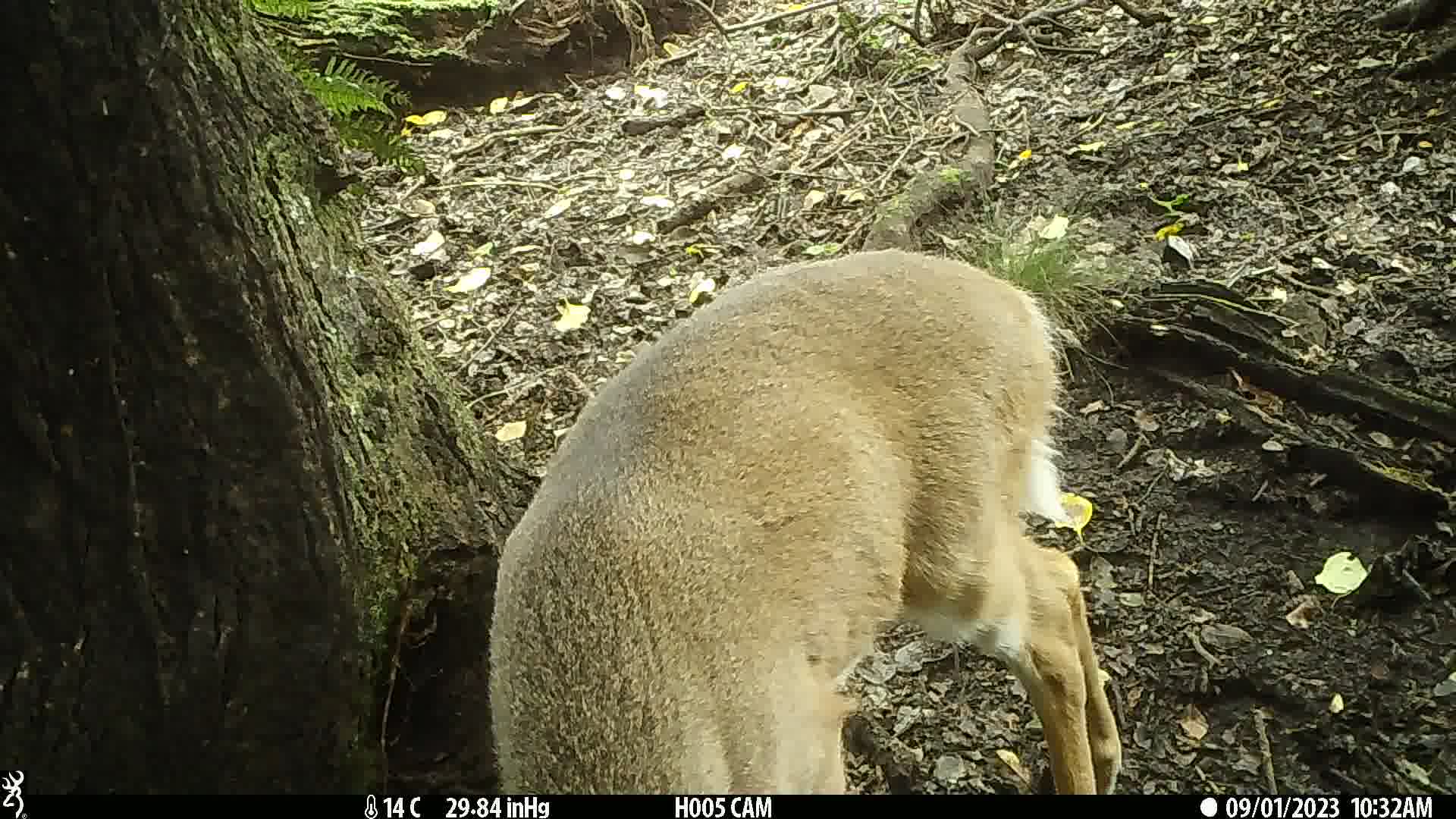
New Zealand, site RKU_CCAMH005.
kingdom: Animalia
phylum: Chordata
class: Mammalia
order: Artiodactyla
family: Cervidae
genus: Odocoileus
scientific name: Odocoileus virginianus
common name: white-tailed deer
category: white tailed deer